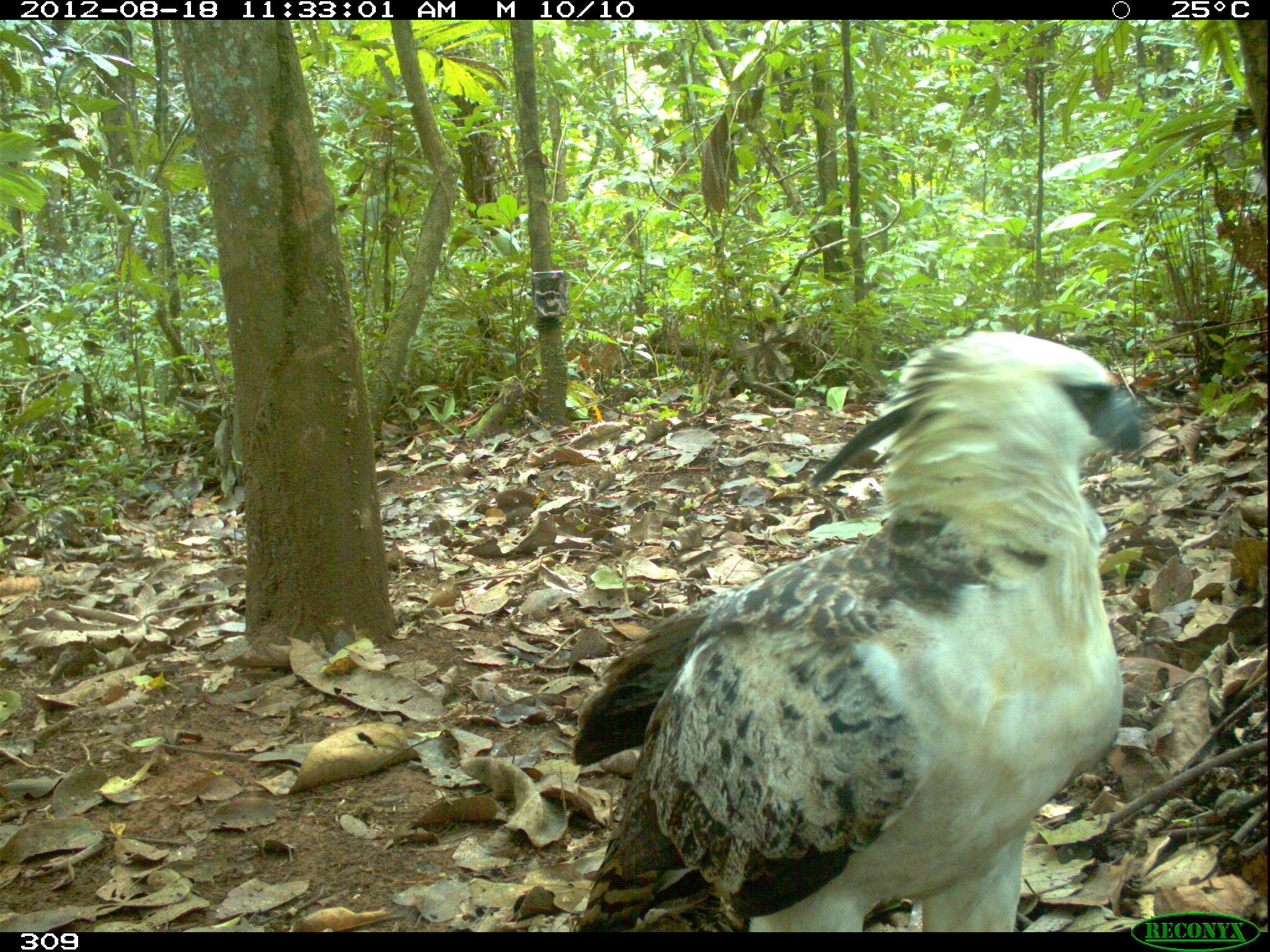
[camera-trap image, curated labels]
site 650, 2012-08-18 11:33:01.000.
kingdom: Animalia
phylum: Chordata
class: Aves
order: Accipitriformes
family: Accipitridae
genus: Morphnus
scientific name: Morphnus guianensis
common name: crested eagle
Morphnus guianensis (crested eagle).